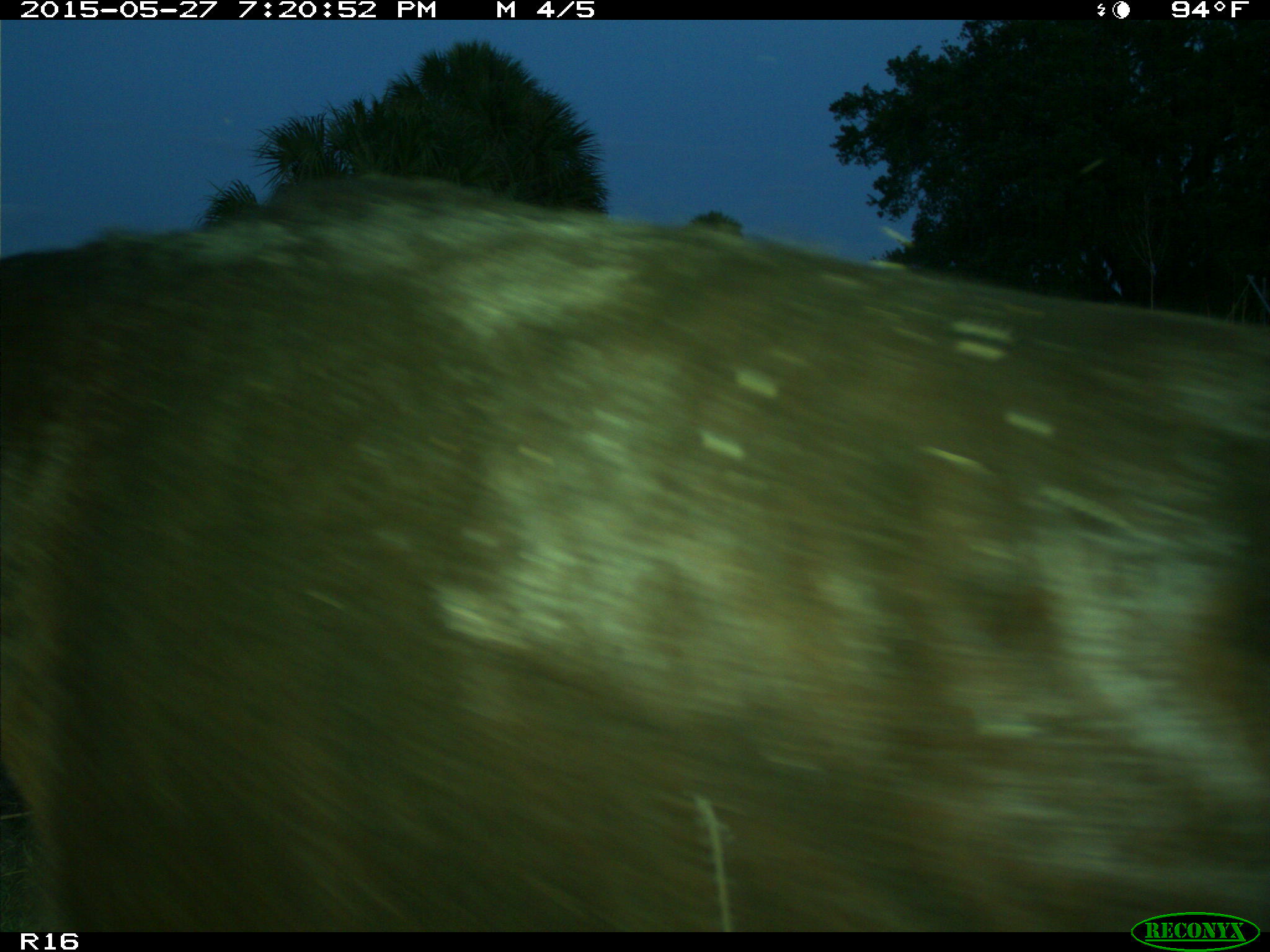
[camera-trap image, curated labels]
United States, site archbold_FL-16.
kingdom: Animalia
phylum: Chordata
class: Mammalia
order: Artiodactyla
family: Bovidae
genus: Bos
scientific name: Bos taurus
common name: domestic cow